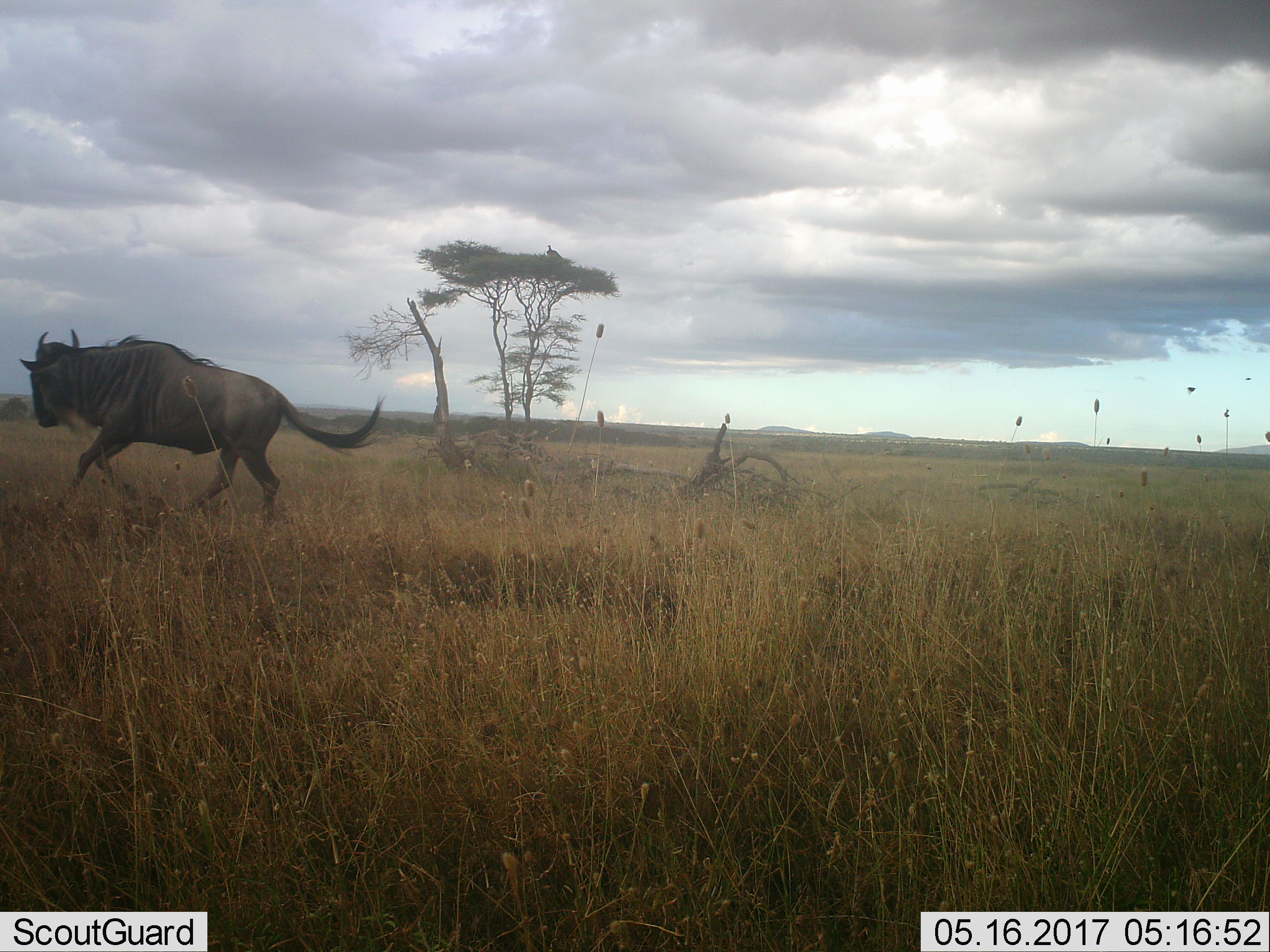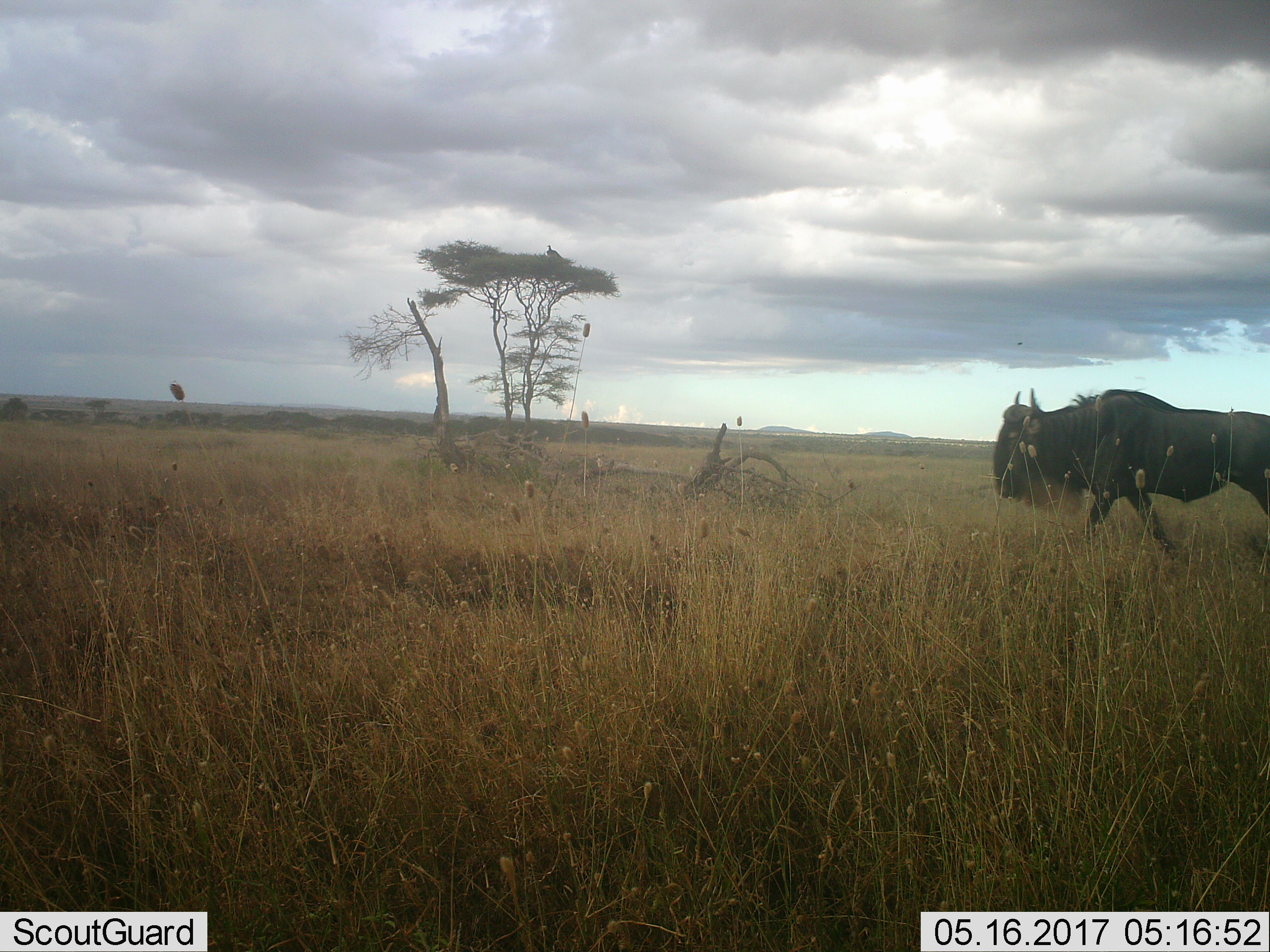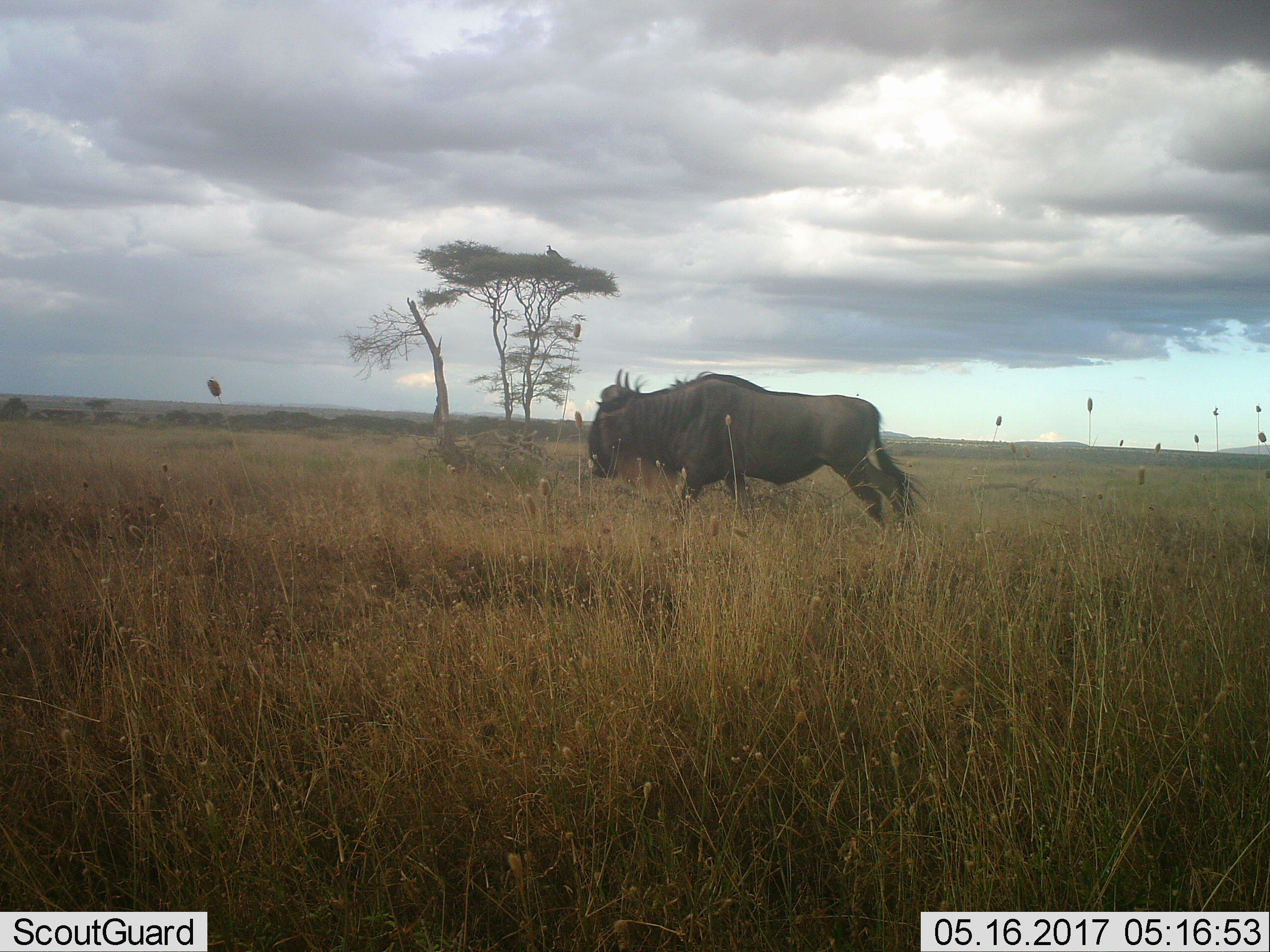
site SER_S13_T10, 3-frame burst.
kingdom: Animalia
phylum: Chordata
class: Mammalia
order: Artiodactyla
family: Bovidae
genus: Connochaetes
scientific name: Connochaetes taurinus taurinus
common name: blue wildebeest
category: wildebeestblue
Wildebeestblue (blue wildebeest) (Connochaetes taurinus taurinus), count 1. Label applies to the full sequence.